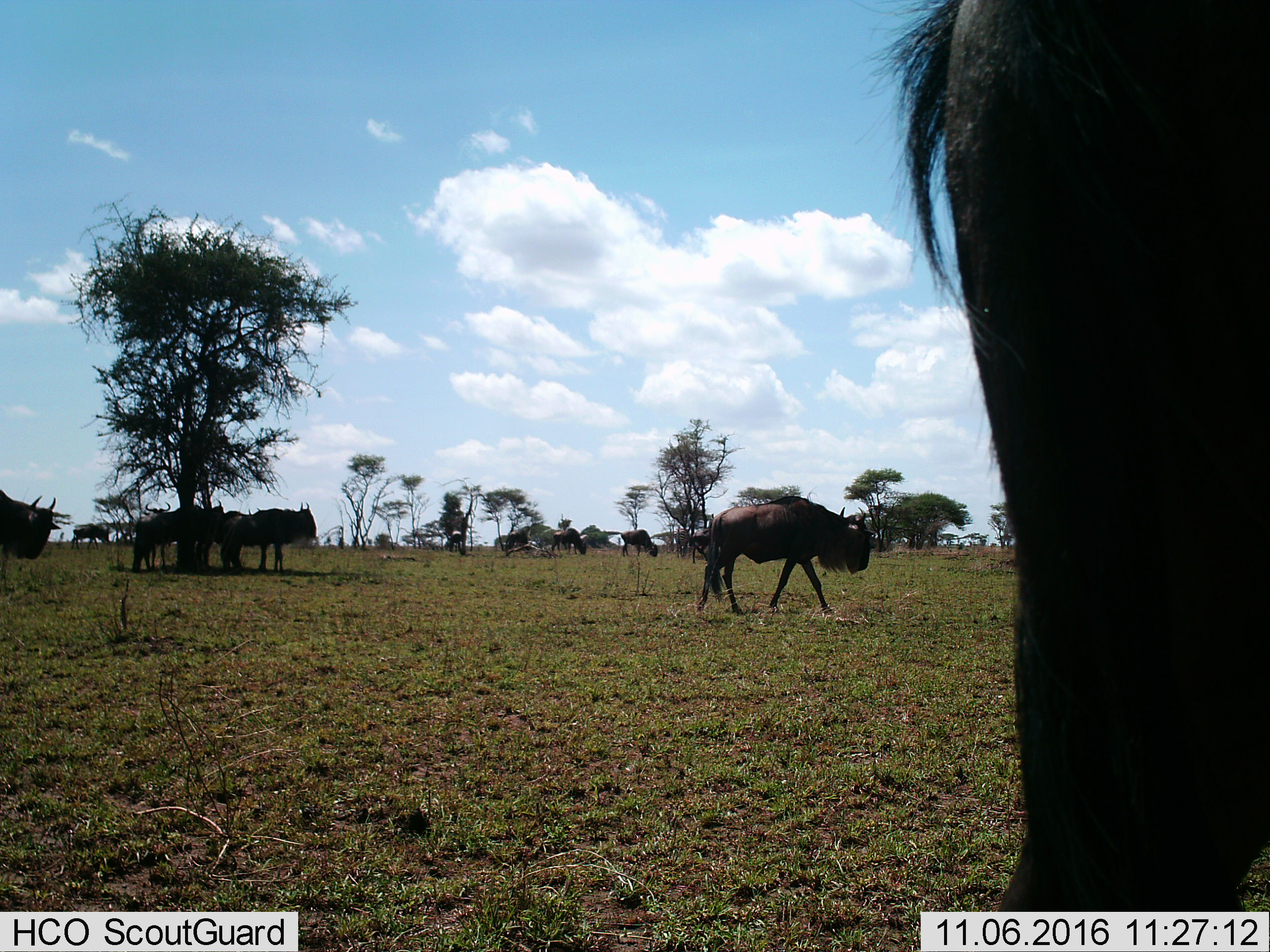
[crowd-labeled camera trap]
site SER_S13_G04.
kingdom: Animalia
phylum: Chordata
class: Mammalia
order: Artiodactyla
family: Bovidae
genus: Connochaetes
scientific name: Connochaetes taurinus taurinus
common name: blue wildebeest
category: wildebeestblue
Wildebeestblue (blue wildebeest) (Connochaetes taurinus taurinus), count 11-50. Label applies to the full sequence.